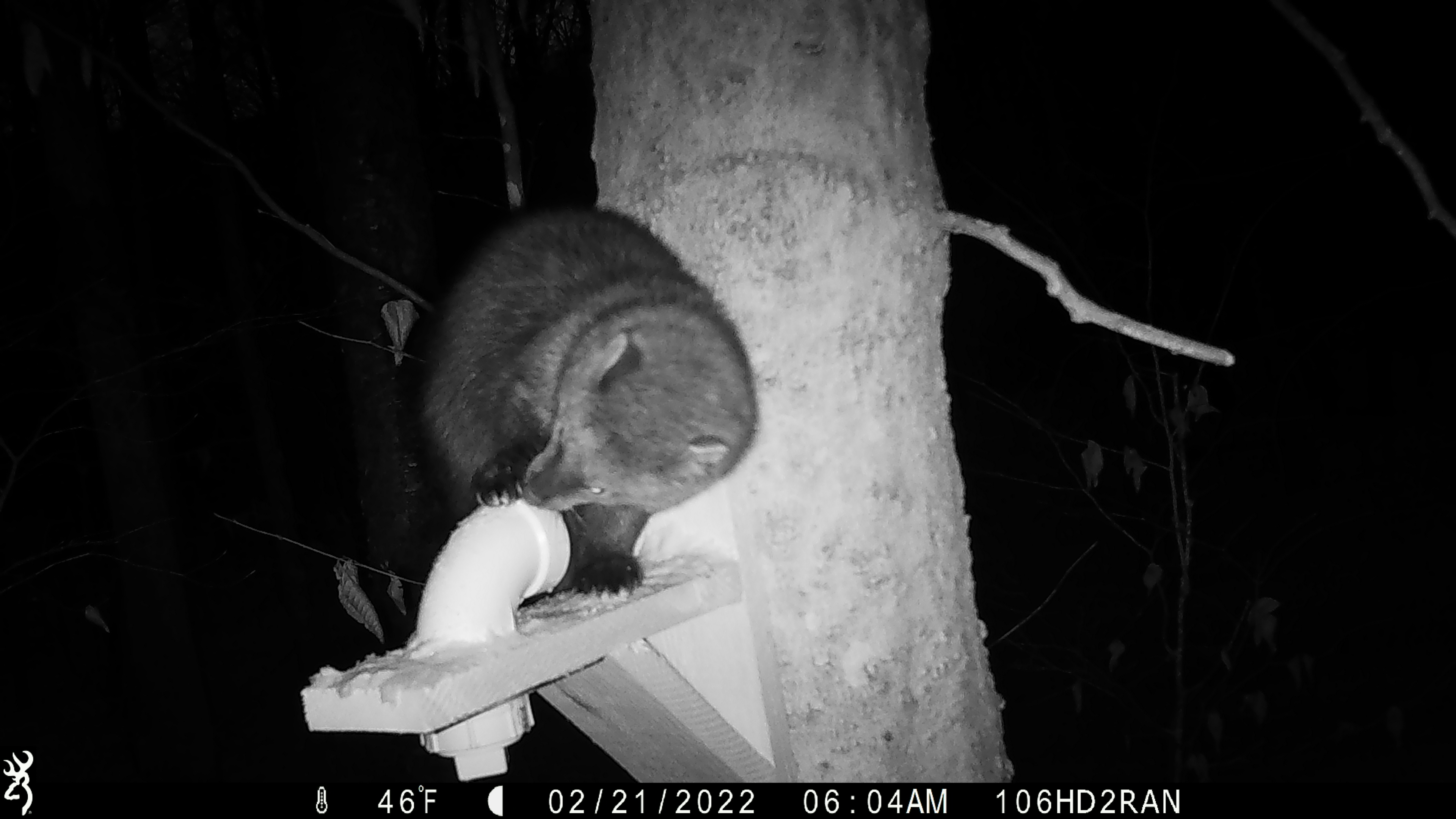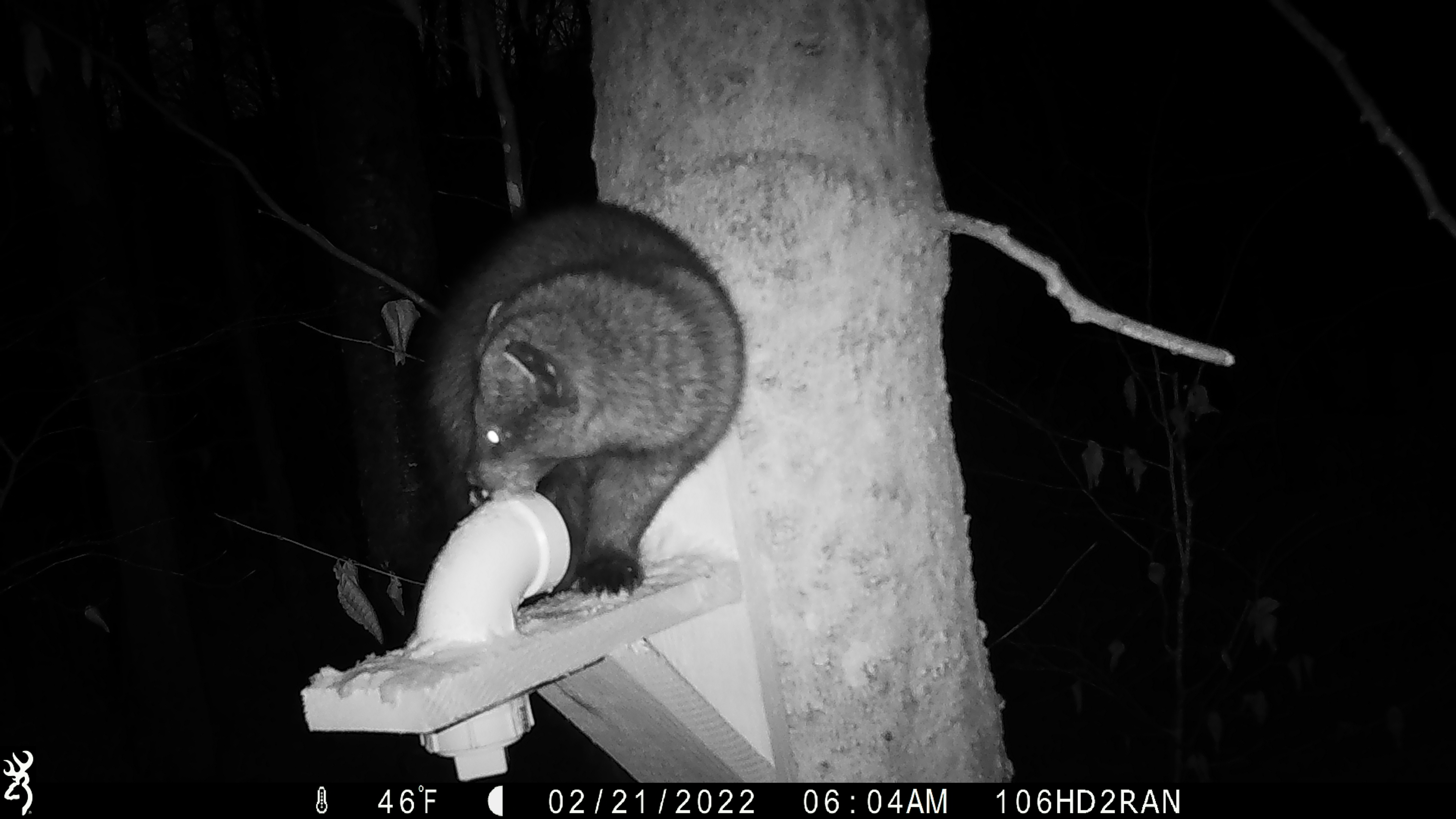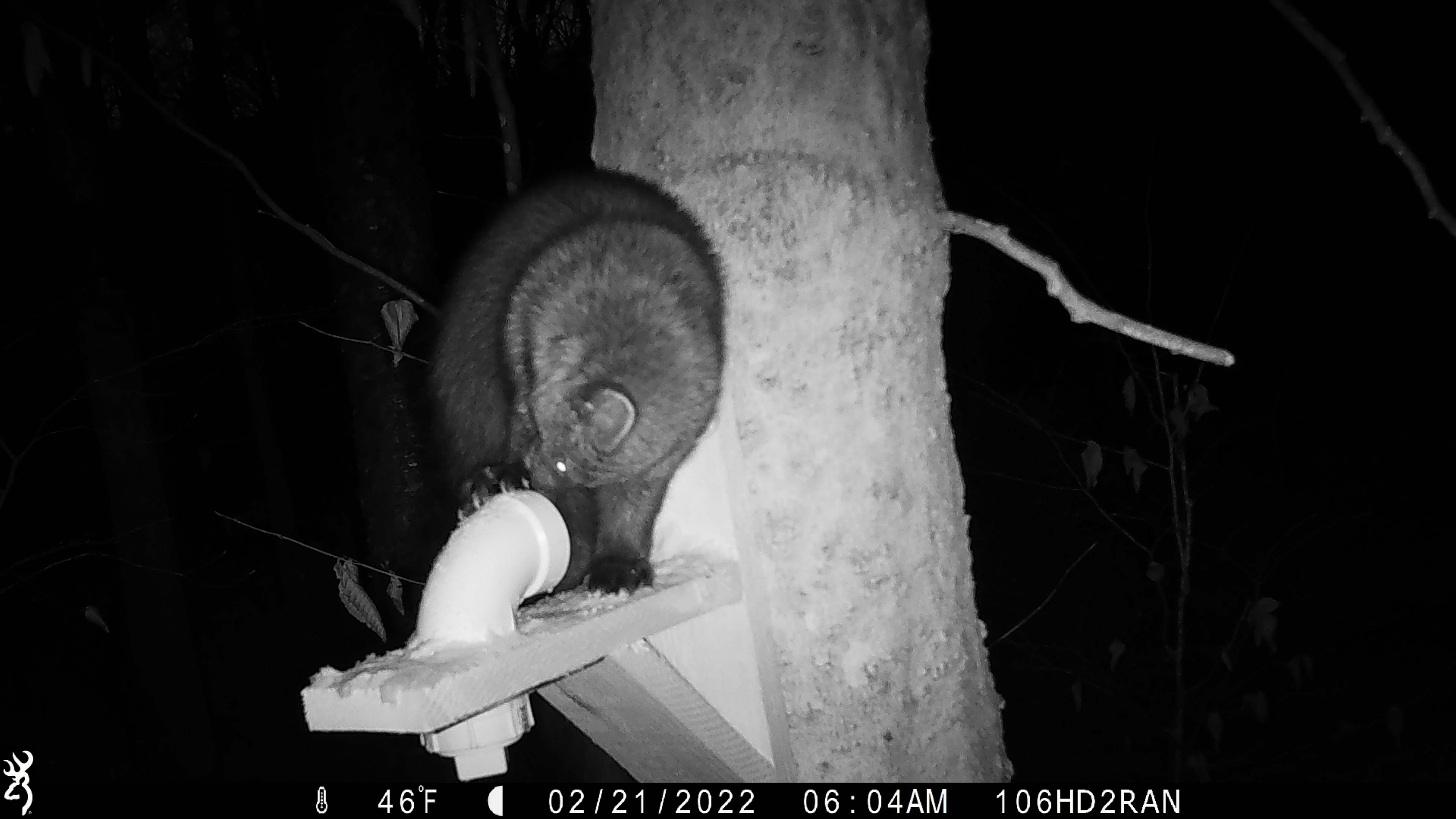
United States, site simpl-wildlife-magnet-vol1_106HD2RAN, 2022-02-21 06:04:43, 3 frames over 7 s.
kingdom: Animalia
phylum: Chordata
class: Mammalia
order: Carnivora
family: Mustelidae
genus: Pekania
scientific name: Pekania pennanti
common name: fisher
Fisher (Pekania pennanti).